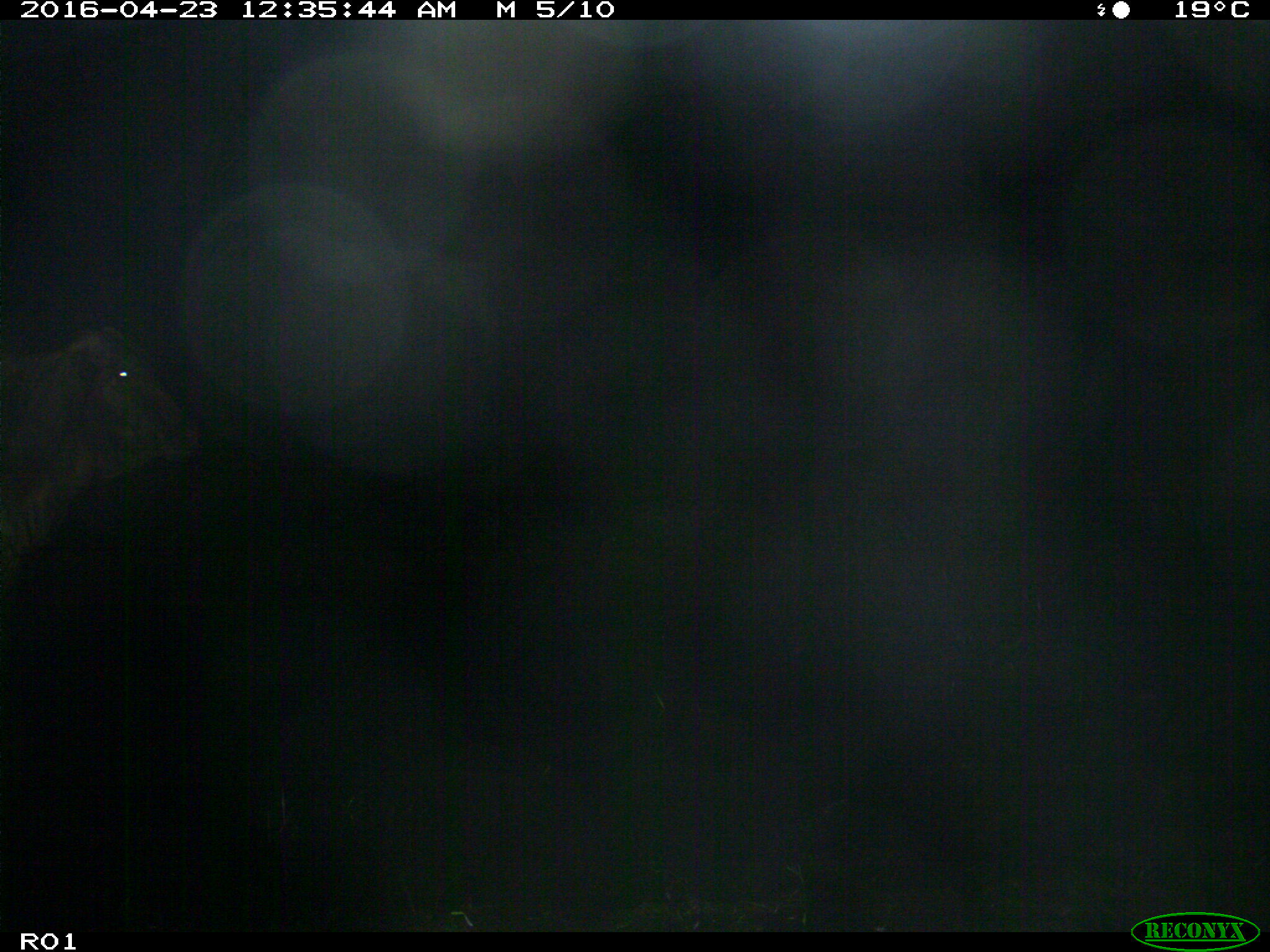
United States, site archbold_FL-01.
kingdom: Animalia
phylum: Chordata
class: Mammalia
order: Artiodactyla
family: Bovidae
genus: Bos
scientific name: Bos taurus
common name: domestic cow